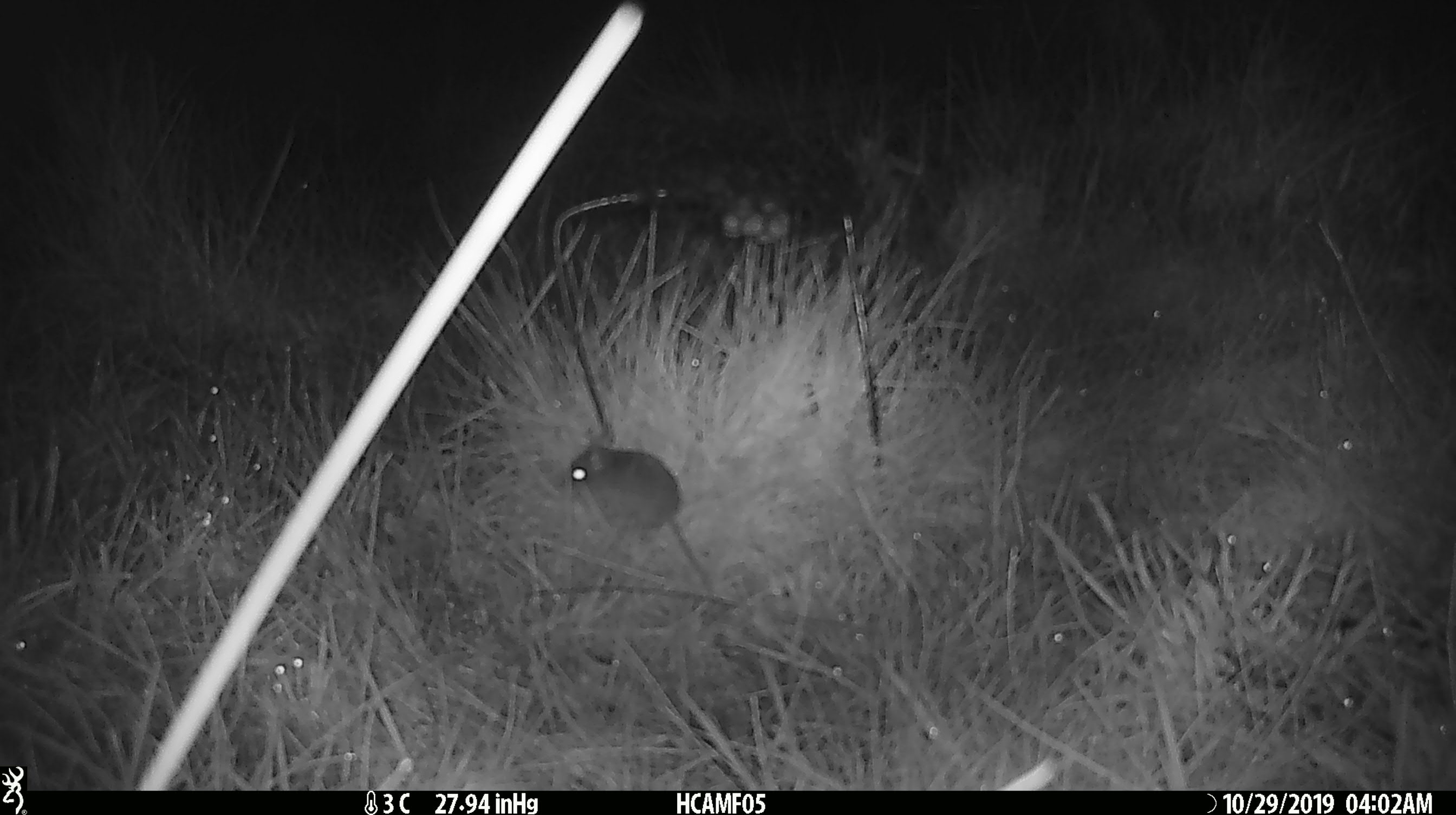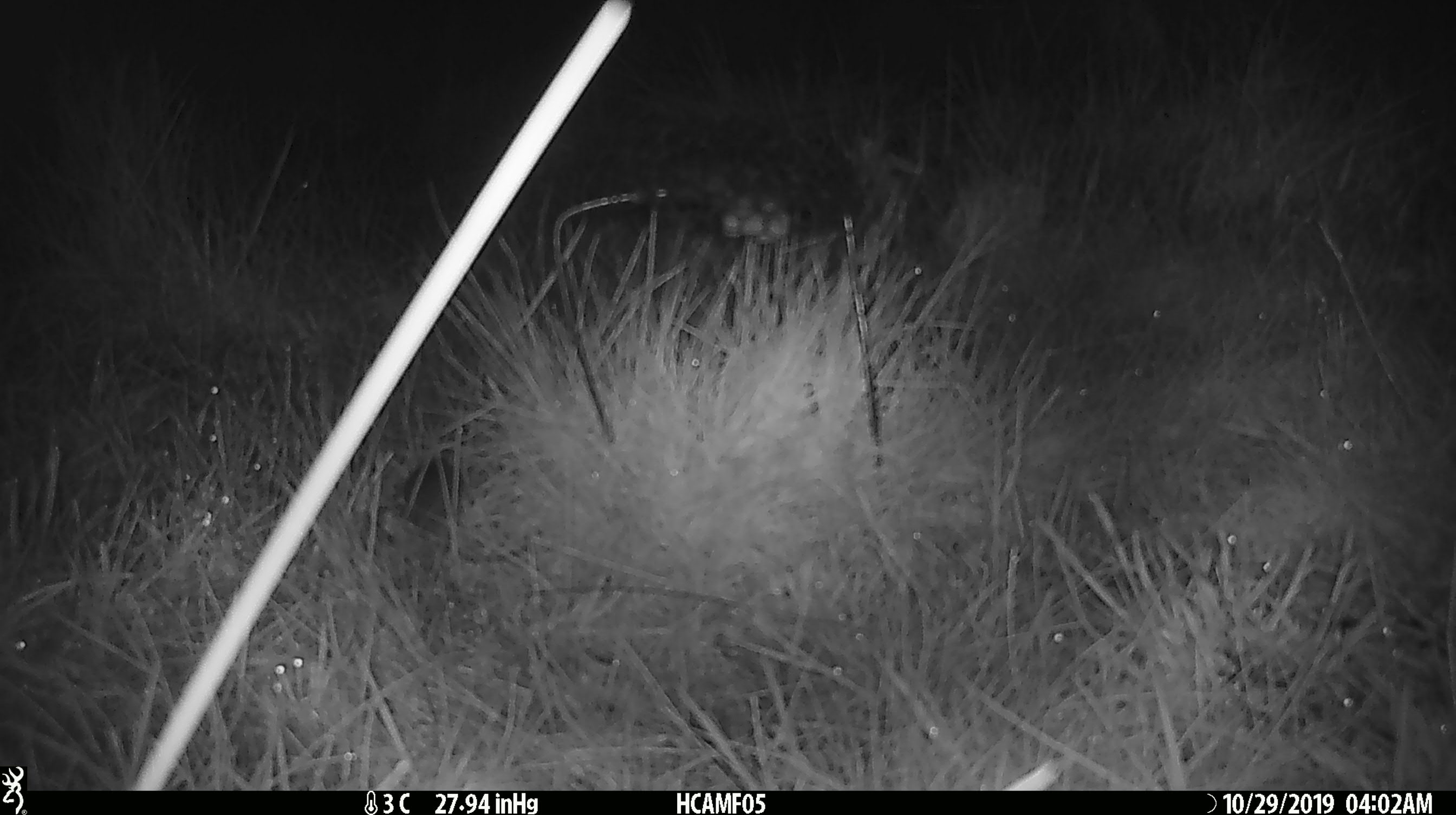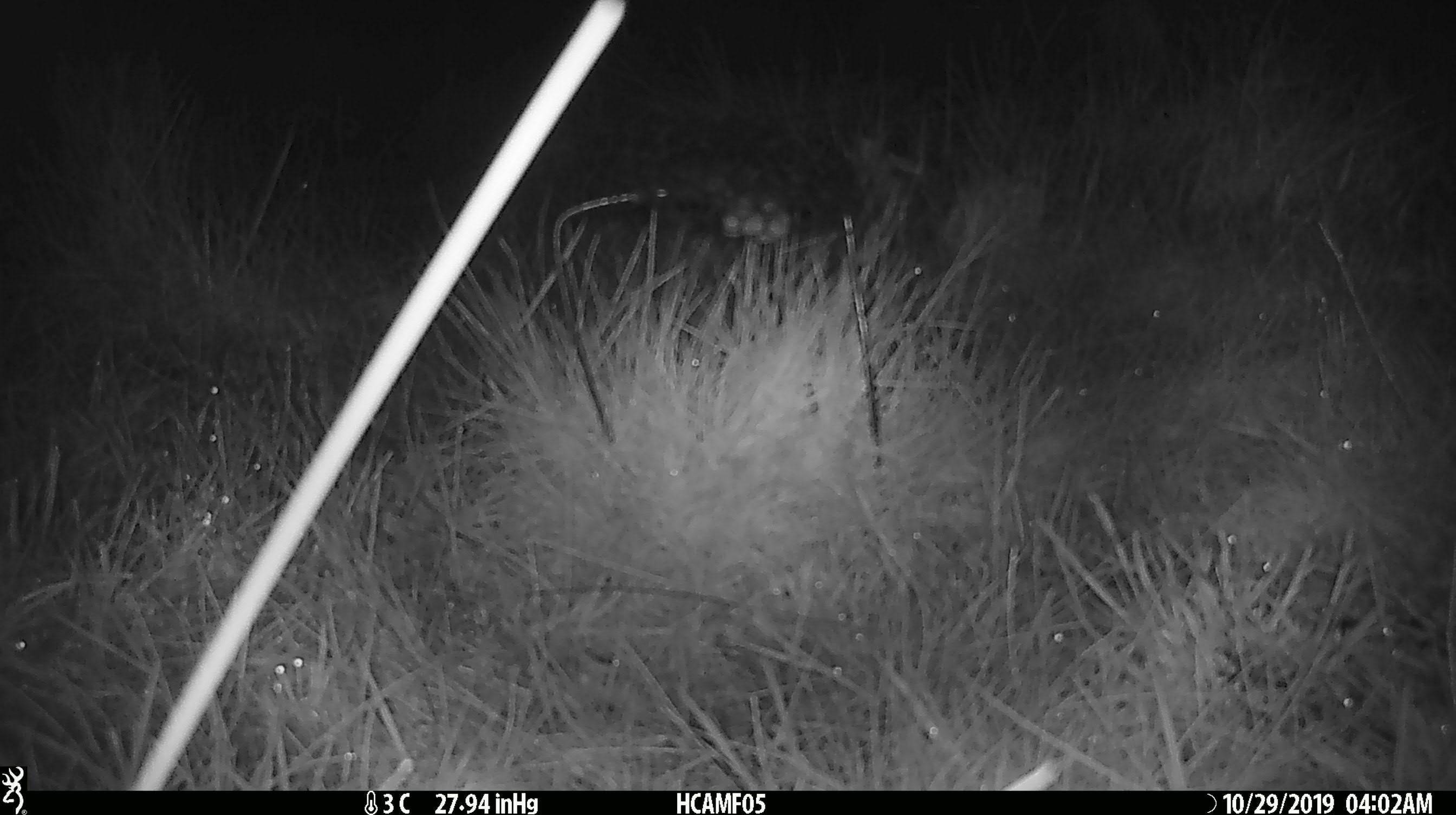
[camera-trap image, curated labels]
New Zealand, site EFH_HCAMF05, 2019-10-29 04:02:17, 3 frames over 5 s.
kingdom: Animalia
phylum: Chordata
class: Mammalia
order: Rodentia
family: Muridae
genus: Mus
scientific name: Mus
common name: mouse